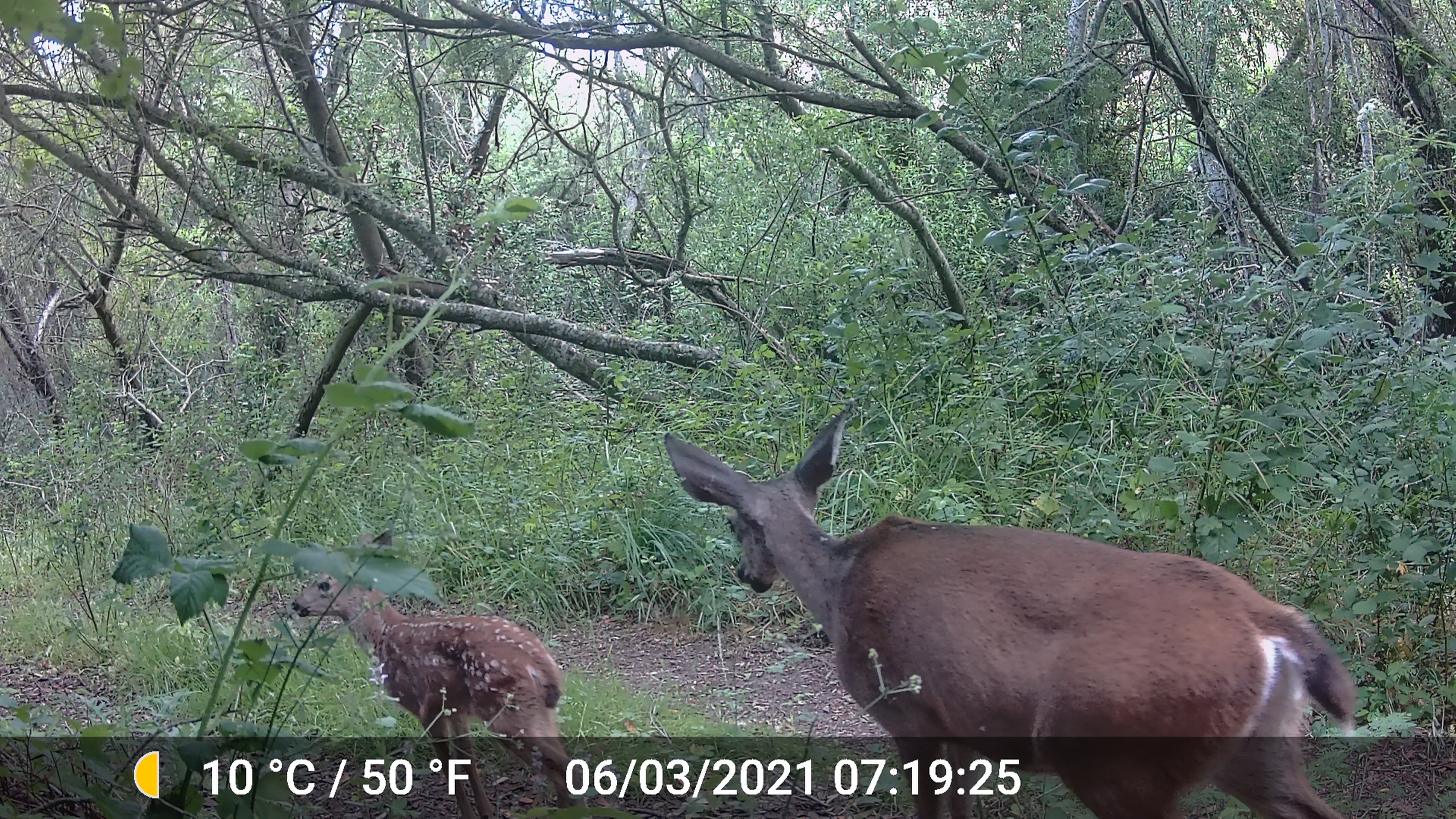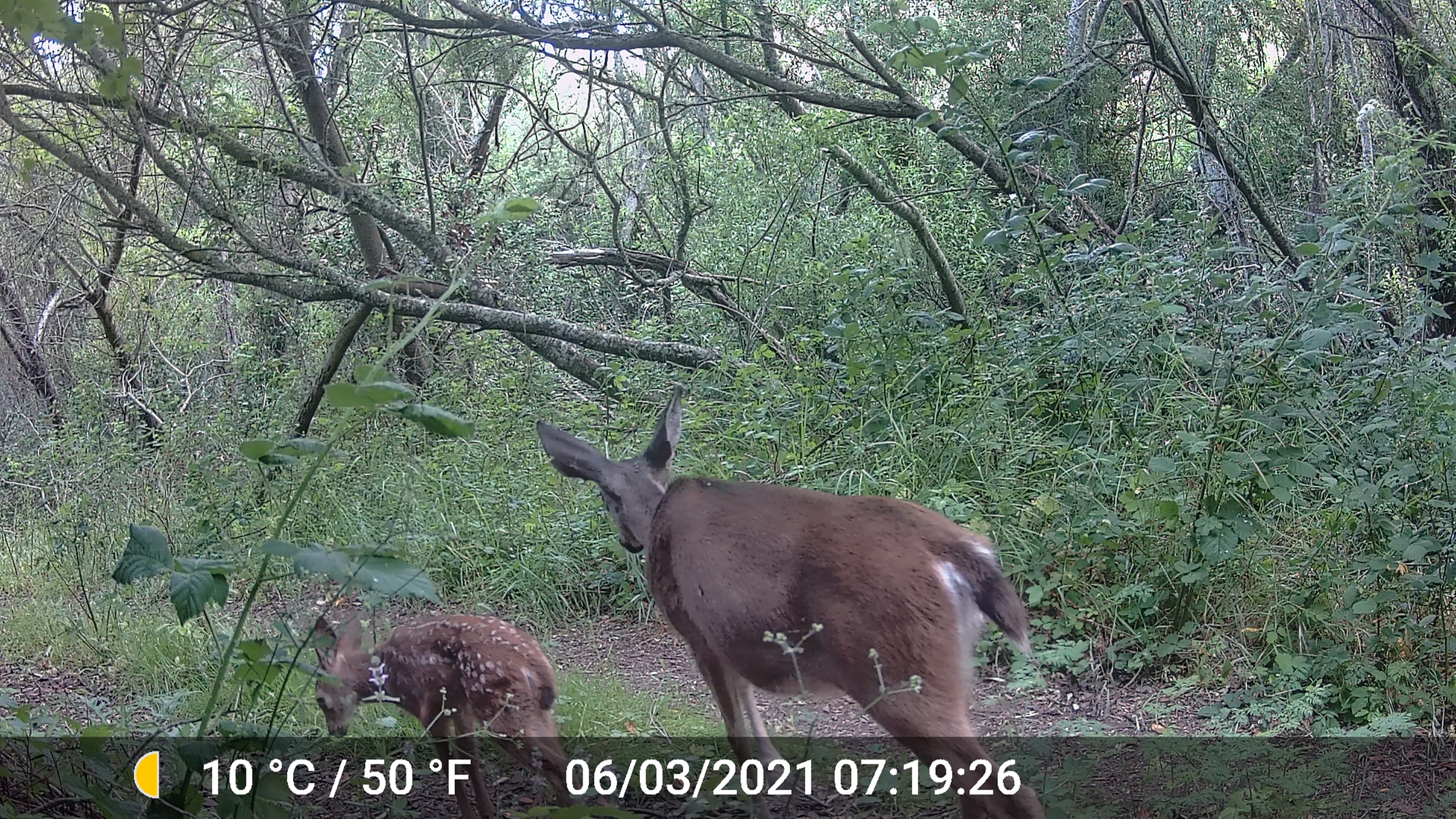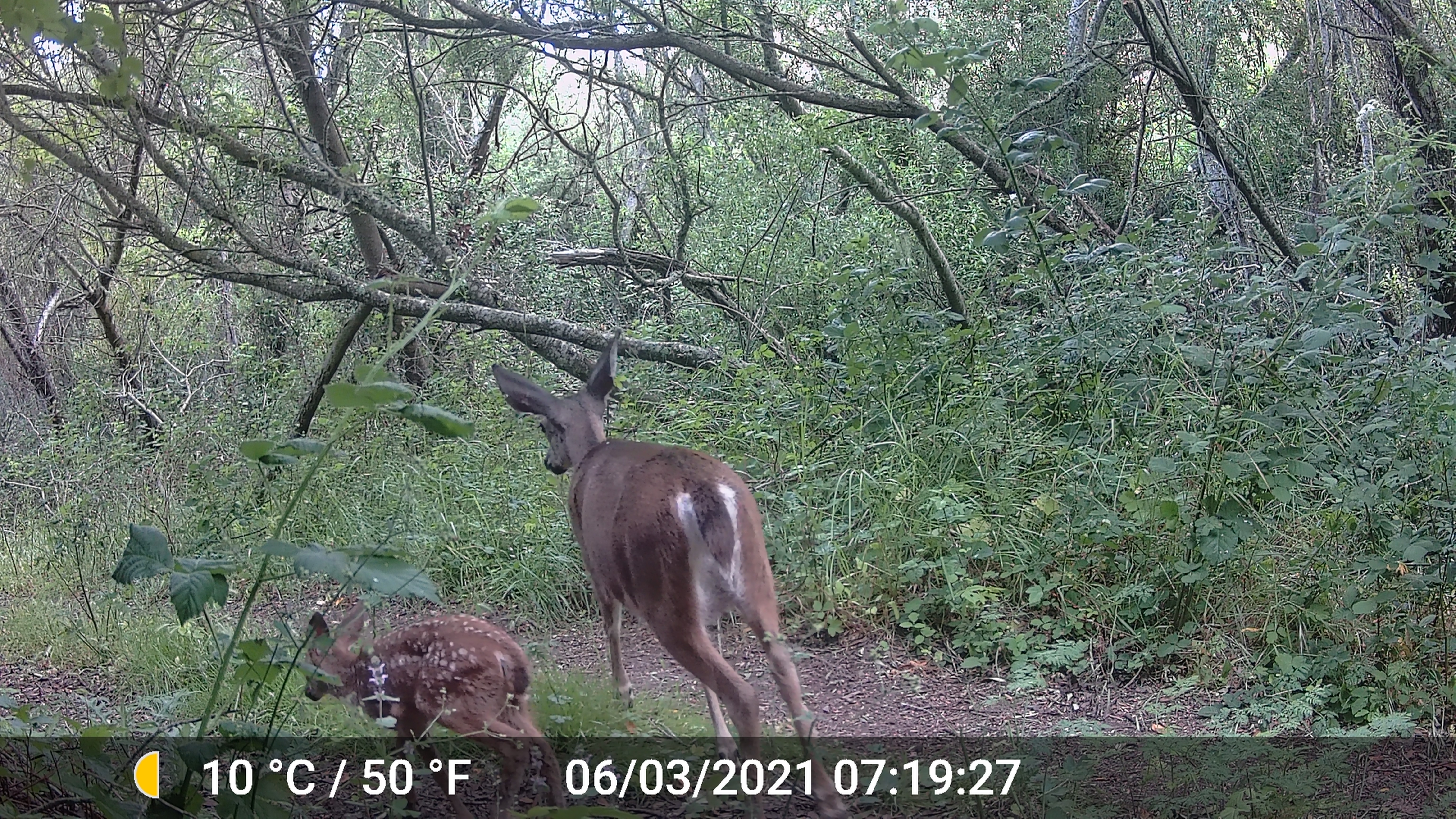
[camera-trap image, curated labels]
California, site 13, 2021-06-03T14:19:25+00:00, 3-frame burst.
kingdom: Animalia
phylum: Chordata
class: Mammalia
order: Artiodactyla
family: Cervidae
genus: Odocoileus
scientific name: Odocoileus hemionus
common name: mule deer